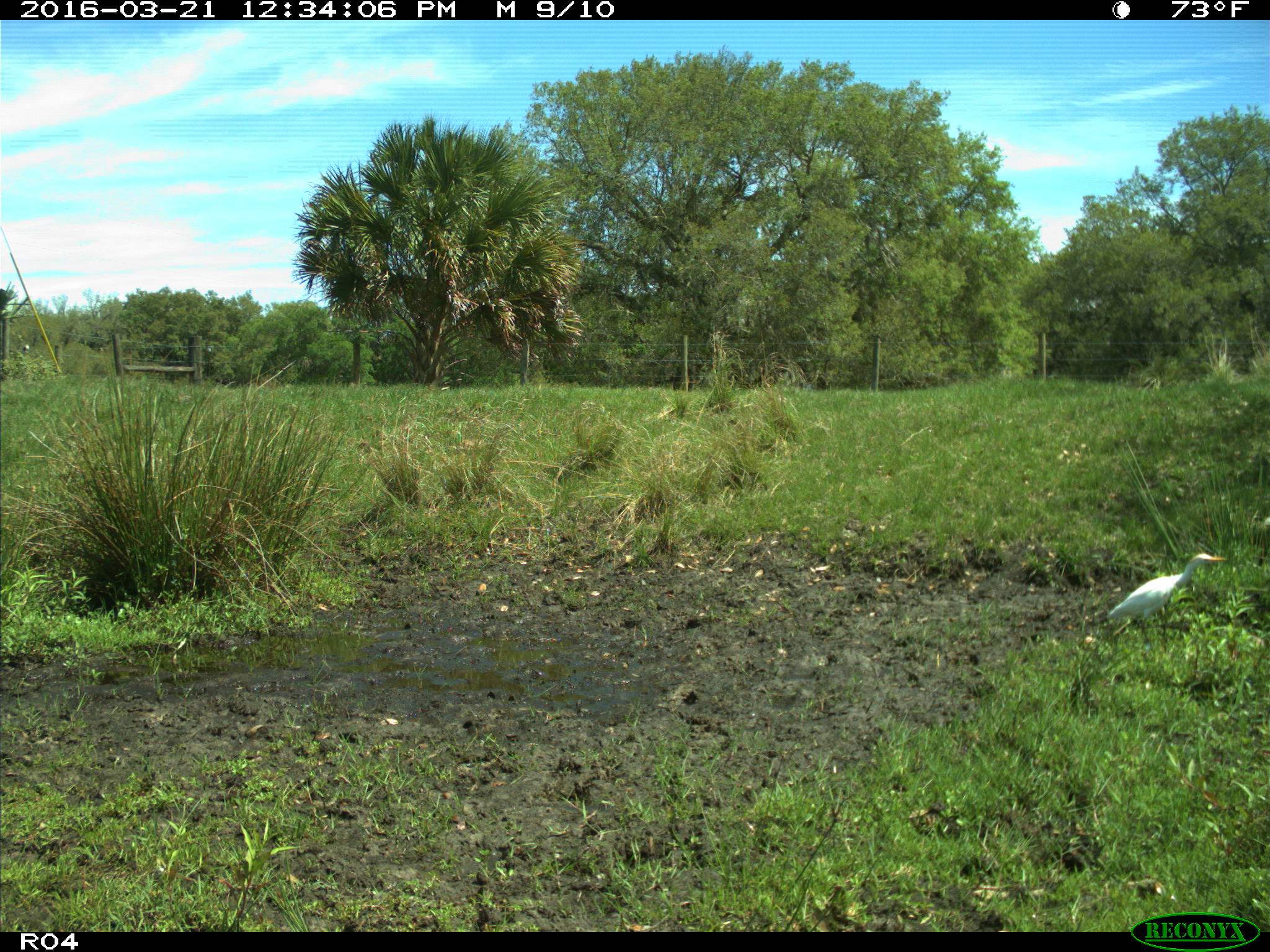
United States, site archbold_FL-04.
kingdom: Animalia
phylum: Chordata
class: Aves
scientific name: Aves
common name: birds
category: unidentified bird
Unidentified bird (birds) (Aves).